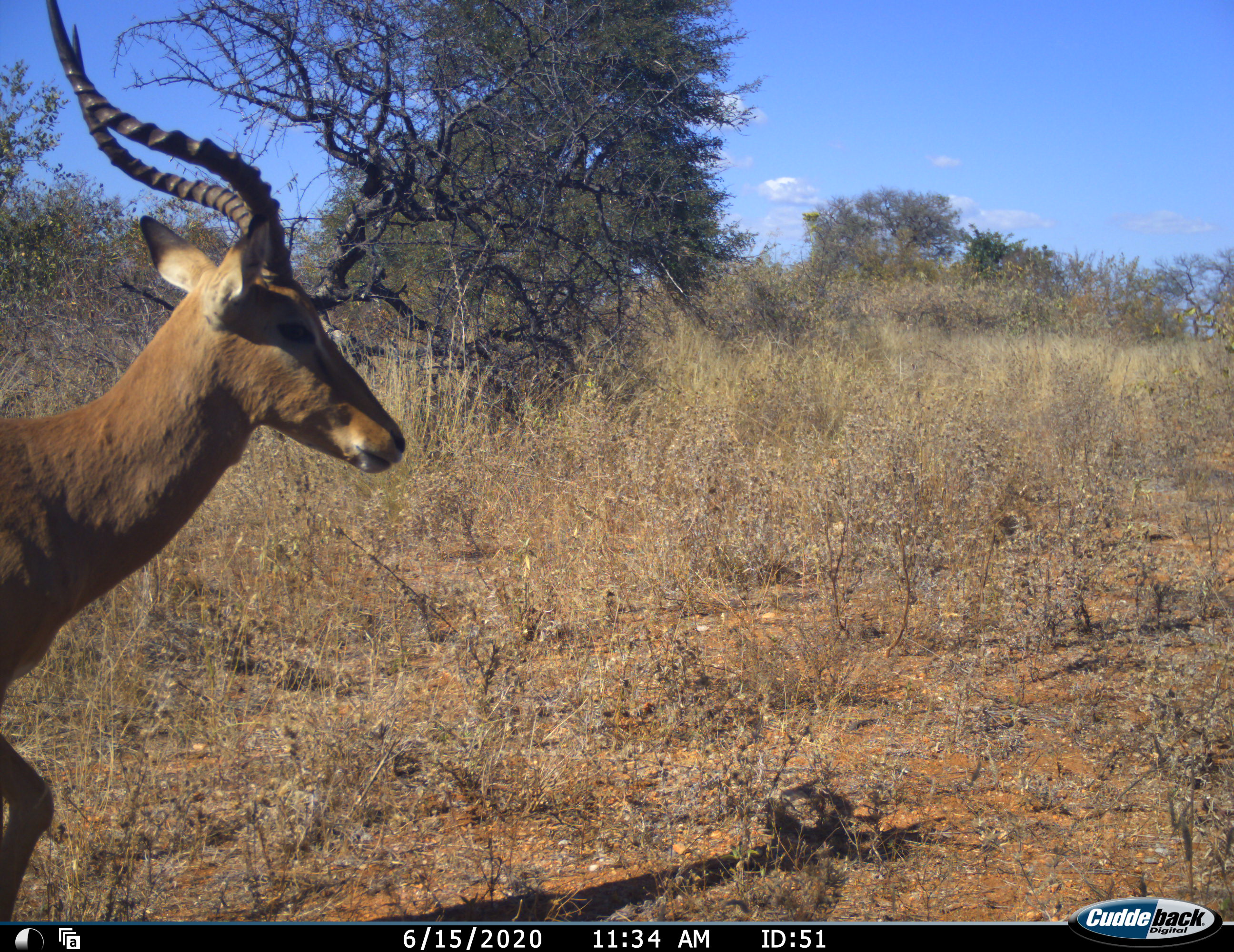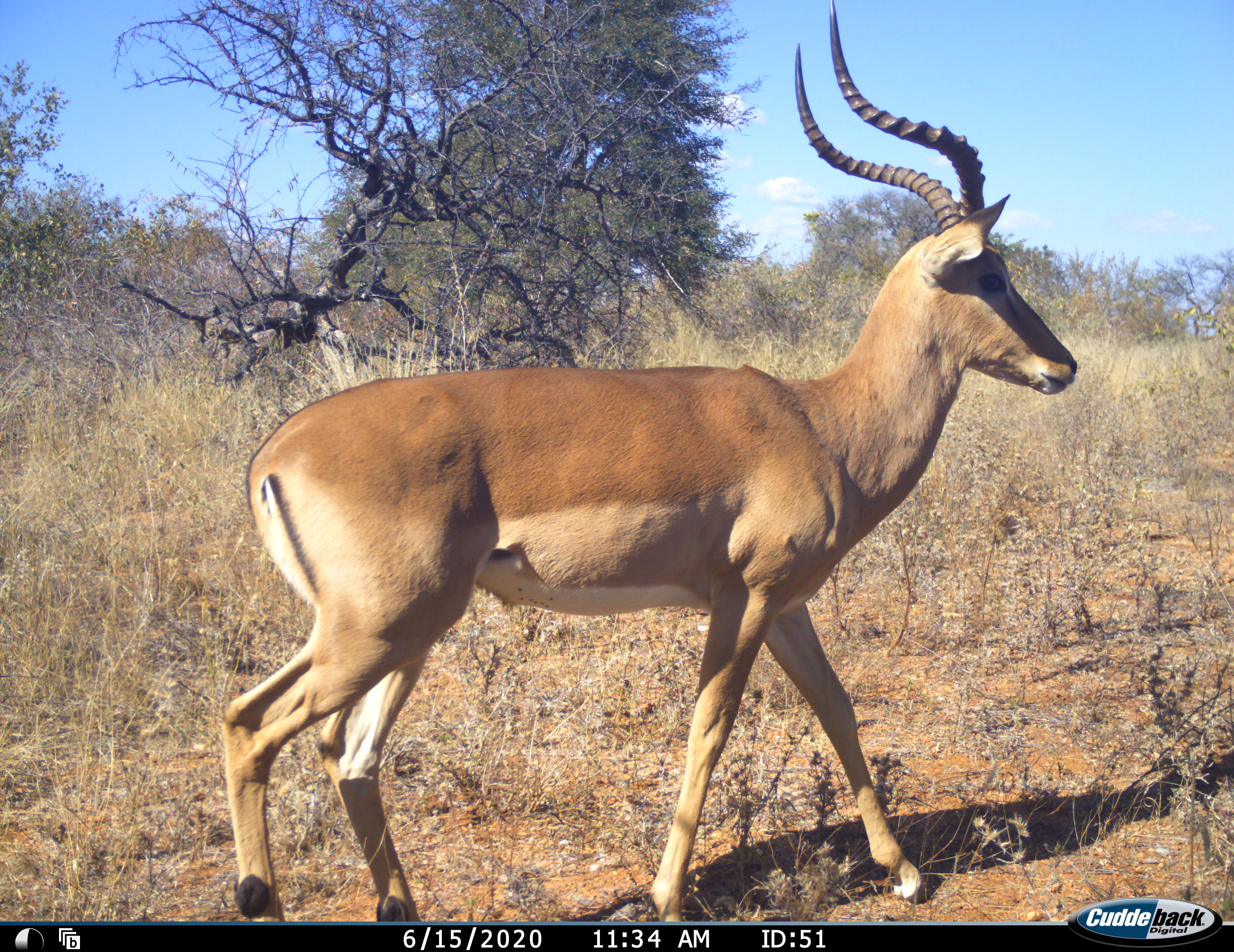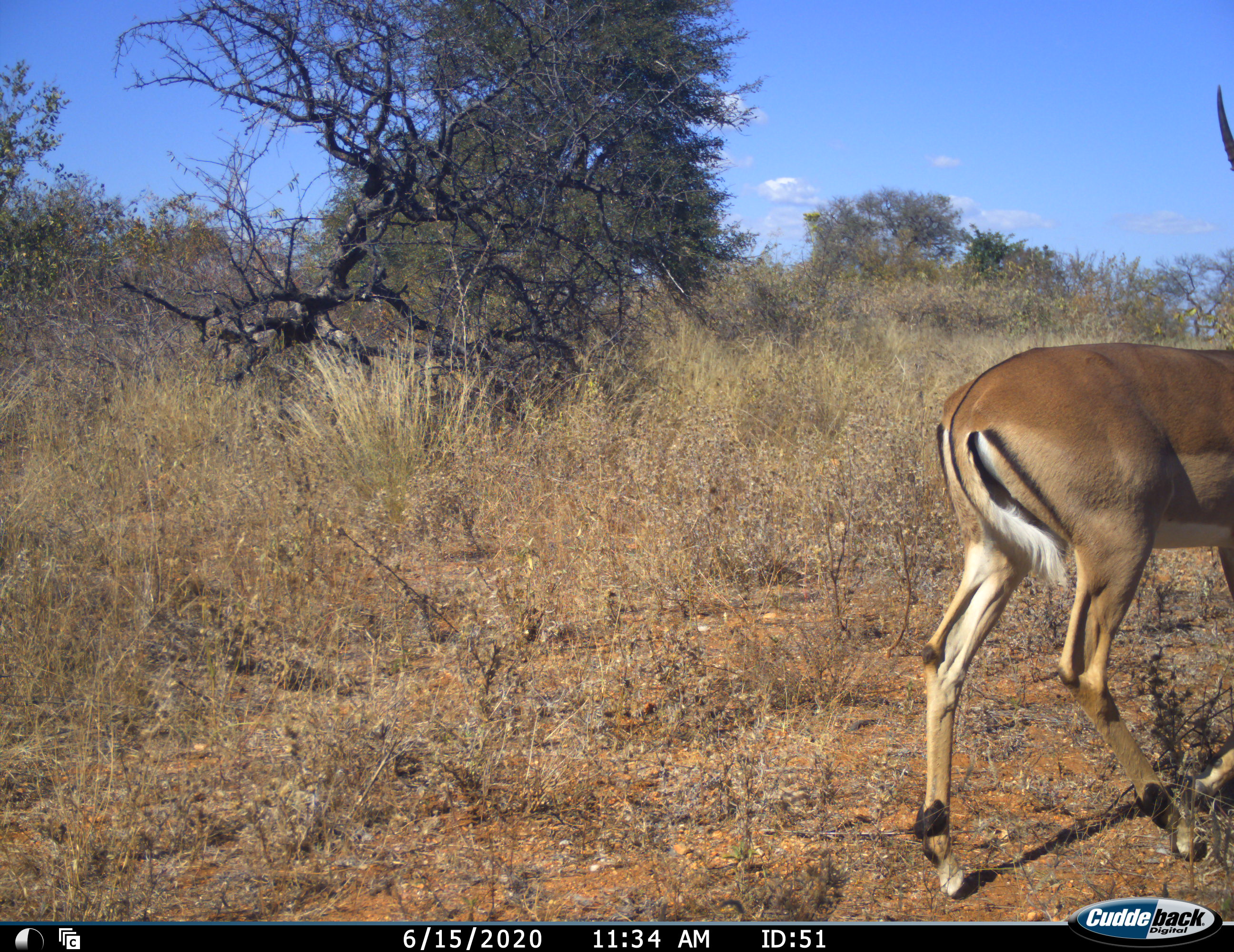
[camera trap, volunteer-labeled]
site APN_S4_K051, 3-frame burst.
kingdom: Animalia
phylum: Chordata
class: Mammalia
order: Artiodactyla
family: Bovidae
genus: Aepyceros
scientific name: Aepyceros melampus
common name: impala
Impala (Aepyceros melampus), count 1. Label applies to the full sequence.